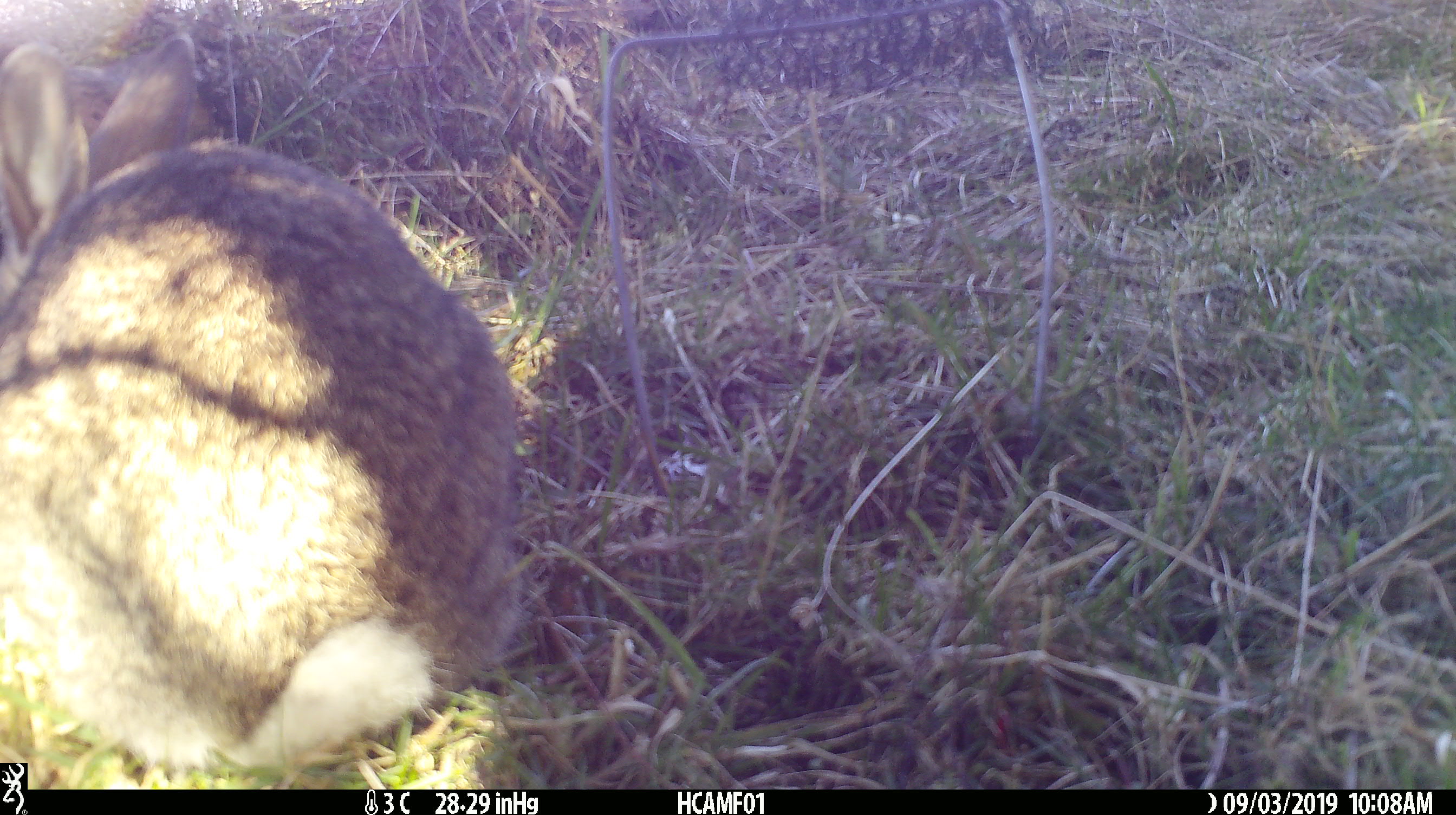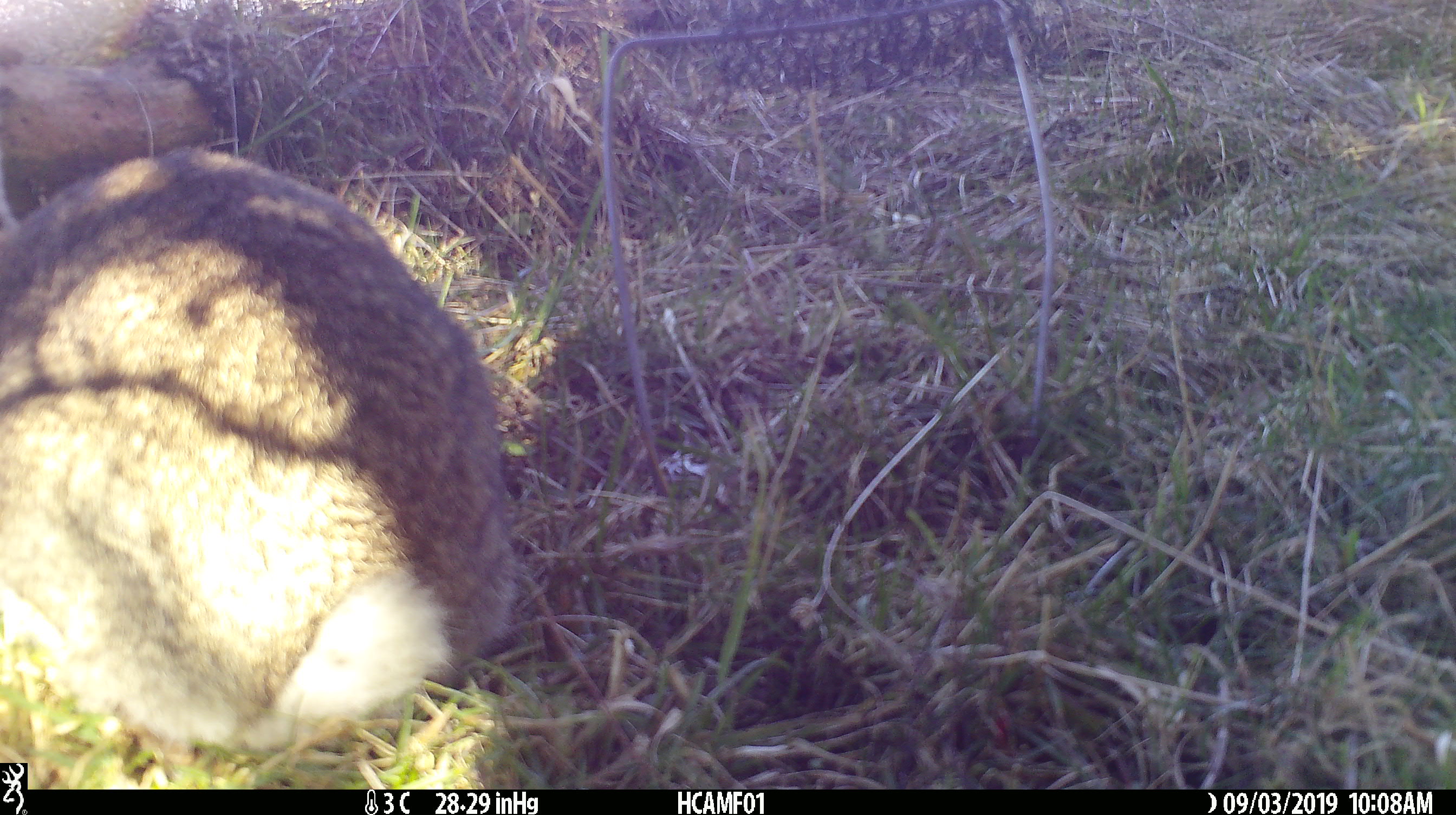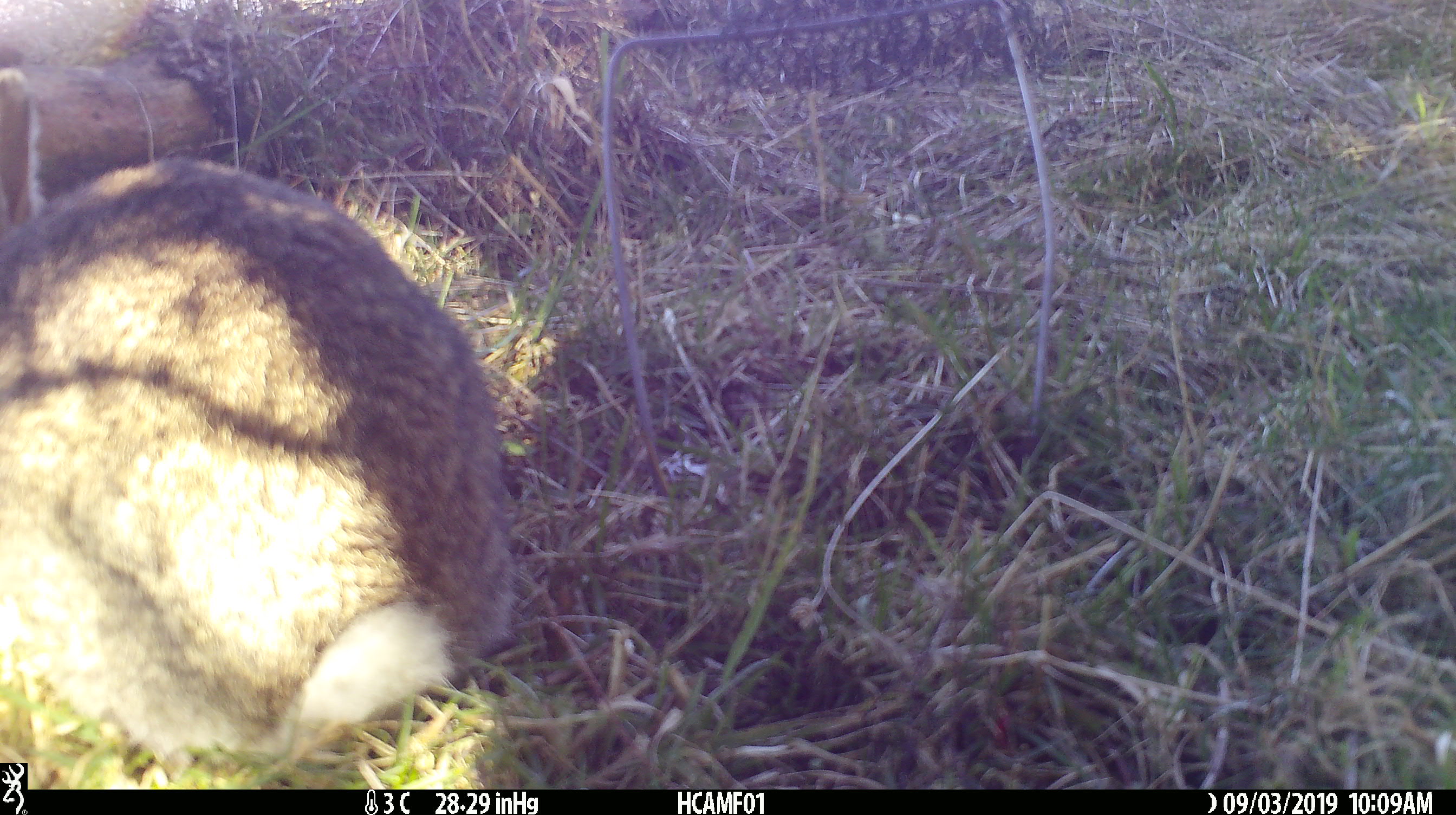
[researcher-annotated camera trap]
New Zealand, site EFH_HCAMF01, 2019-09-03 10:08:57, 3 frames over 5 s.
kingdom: Animalia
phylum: Chordata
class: Mammalia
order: Lagomorpha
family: Leporidae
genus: Lepus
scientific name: Lepus europaeus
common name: brown hare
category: hare